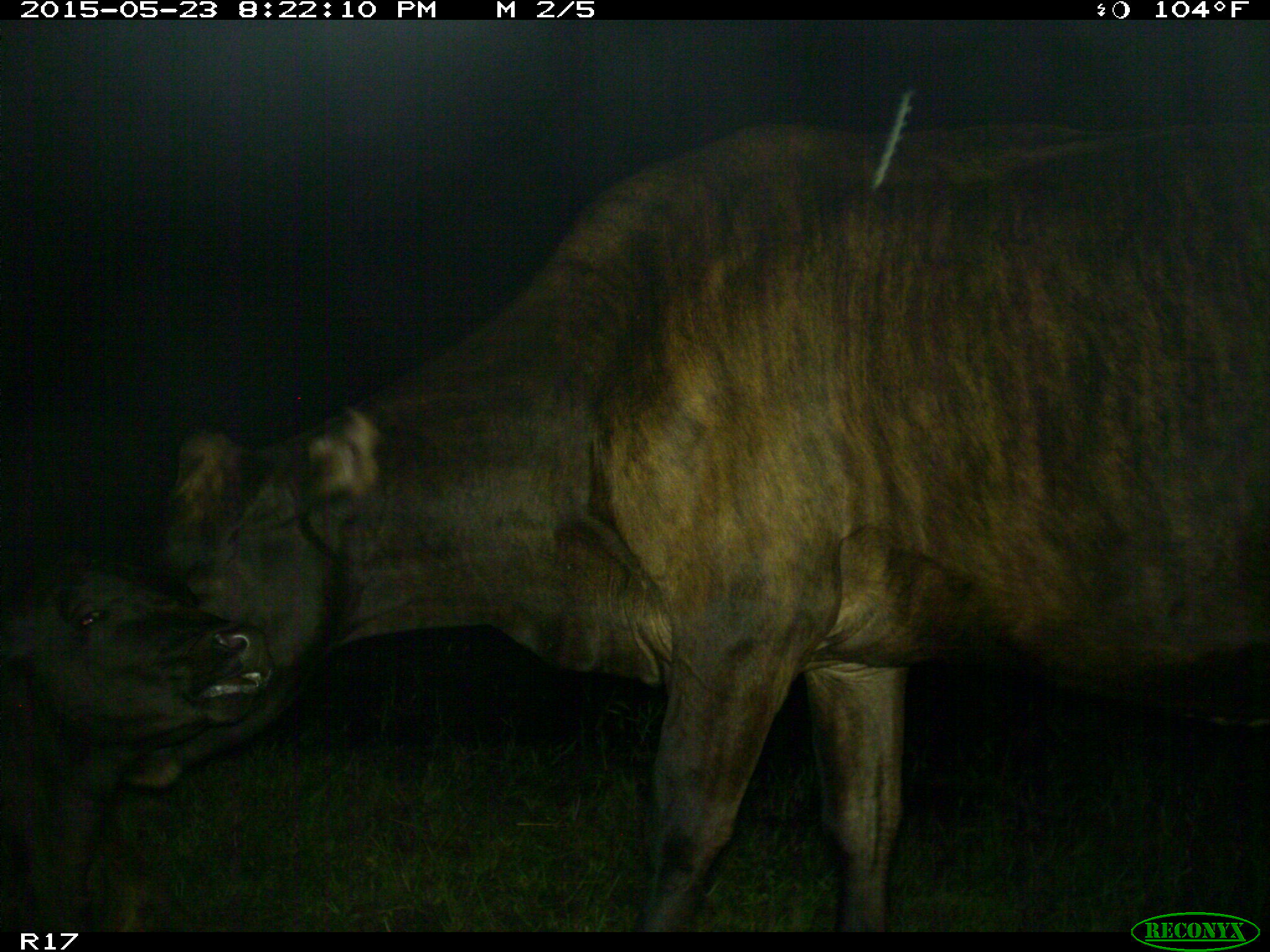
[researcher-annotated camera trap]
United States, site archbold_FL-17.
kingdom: Animalia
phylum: Chordata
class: Mammalia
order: Artiodactyla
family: Bovidae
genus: Bos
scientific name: Bos taurus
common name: domestic cow